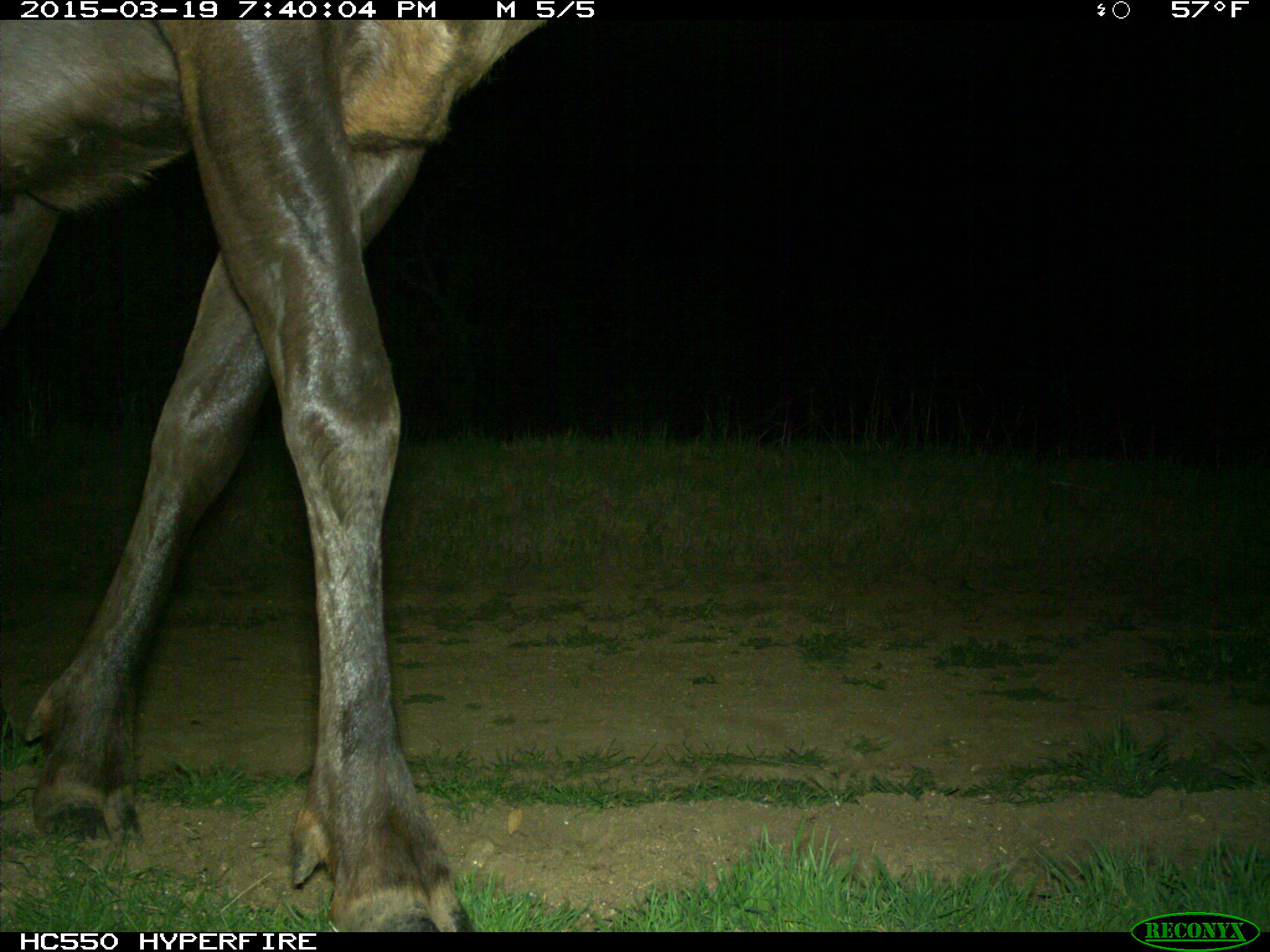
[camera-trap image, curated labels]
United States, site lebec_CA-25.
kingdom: Animalia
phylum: Chordata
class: Mammalia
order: Artiodactyla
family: Cervidae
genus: Cervus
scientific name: Cervus canadensis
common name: elk